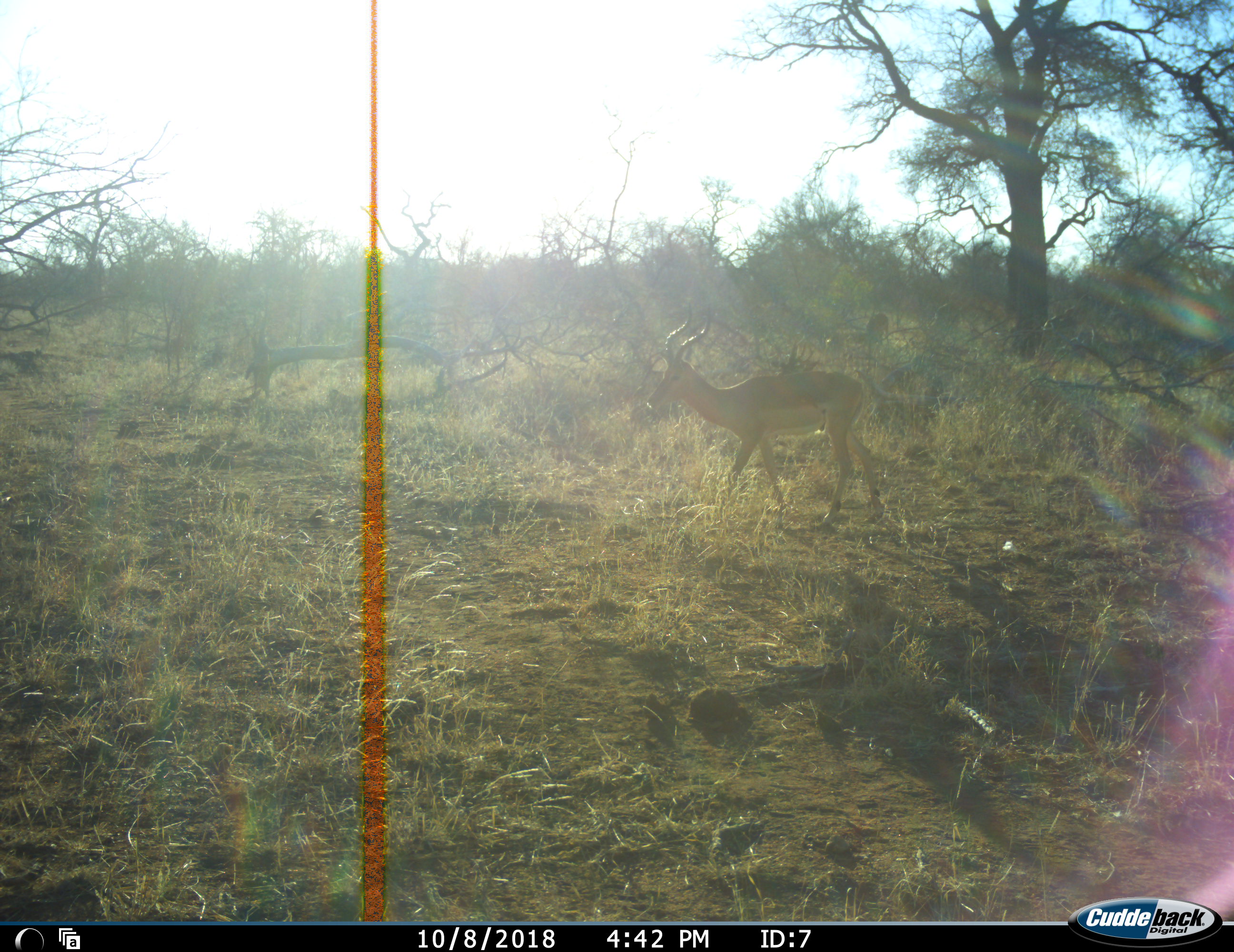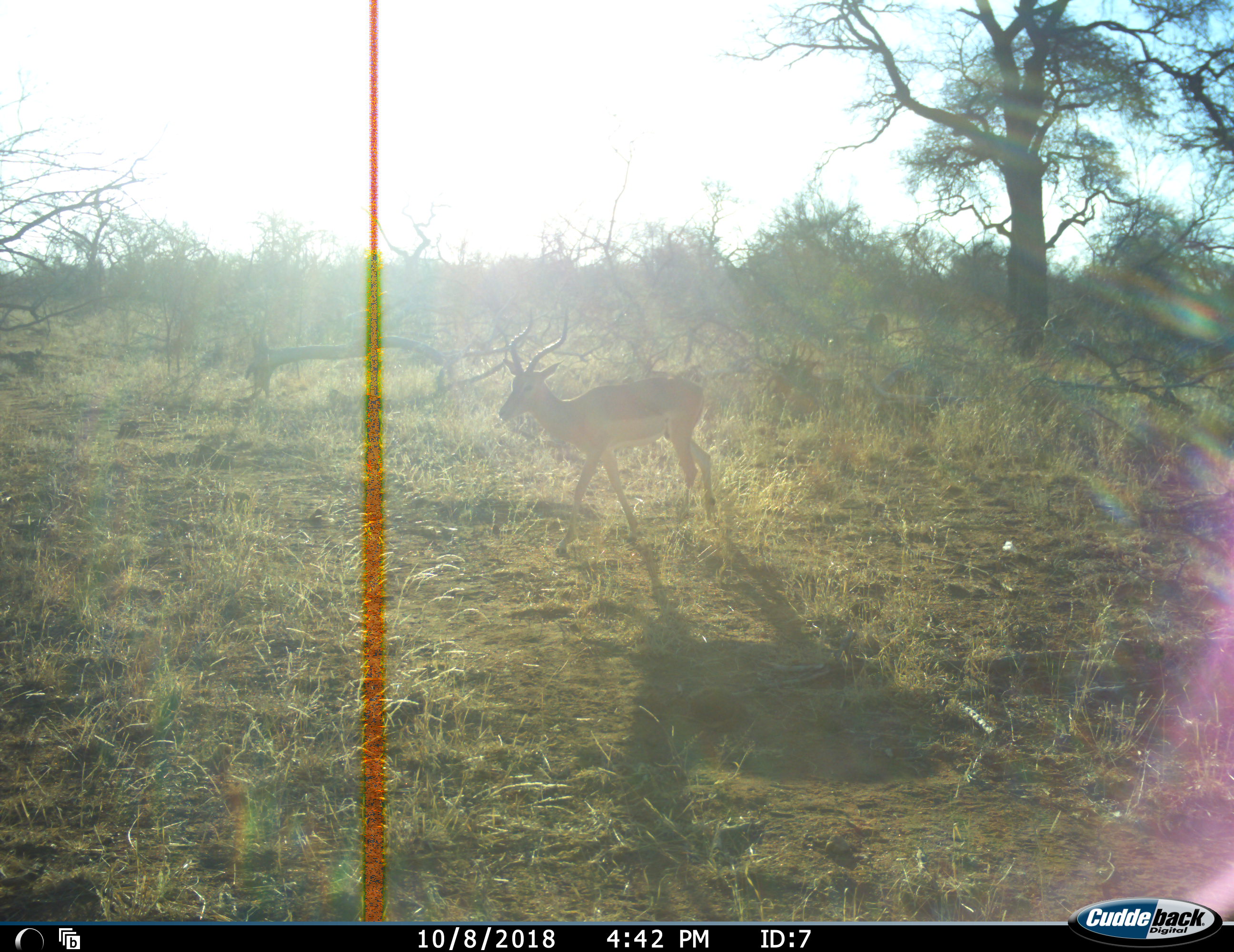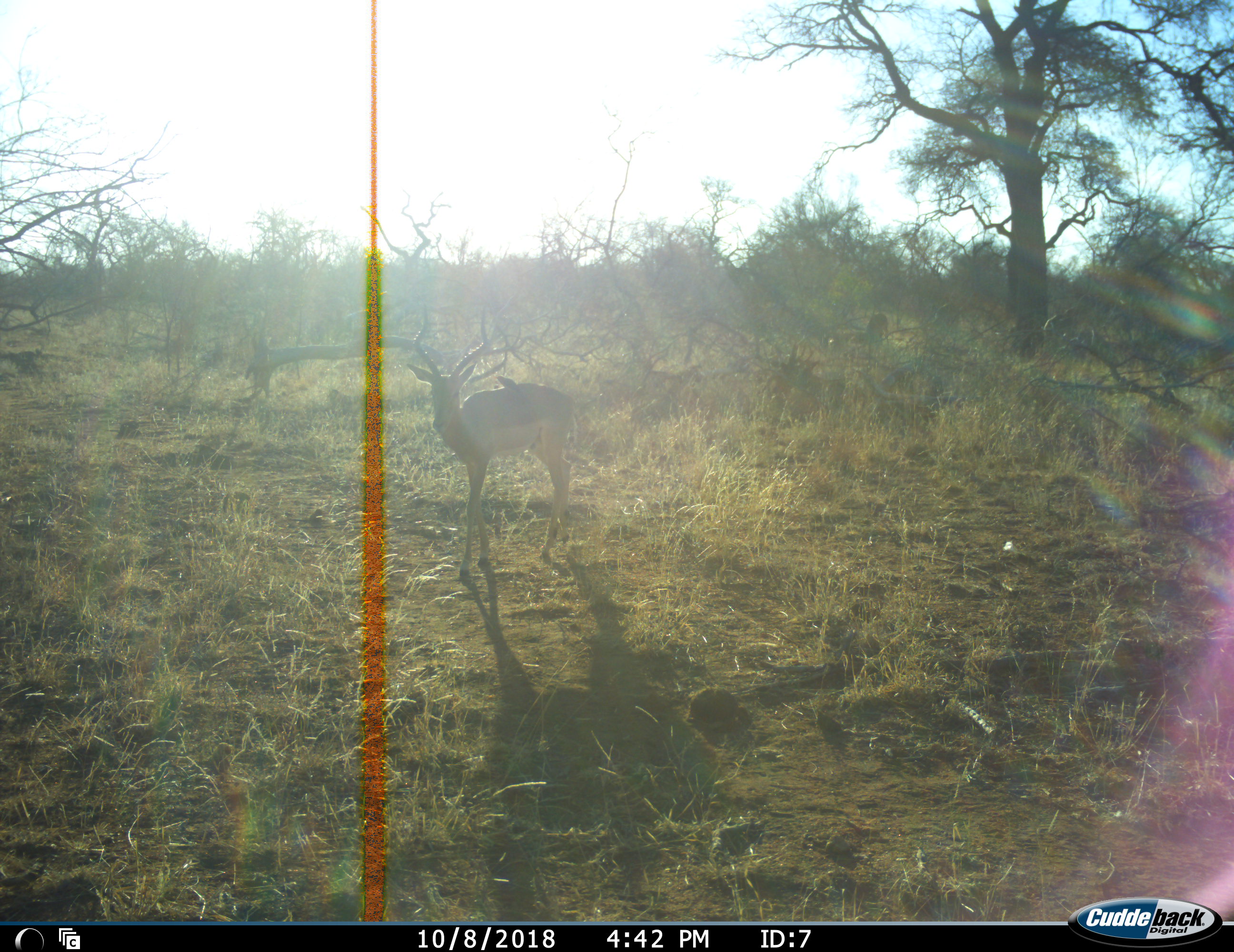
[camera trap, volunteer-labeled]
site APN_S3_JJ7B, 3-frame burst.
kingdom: Animalia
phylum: Chordata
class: Mammalia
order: Artiodactyla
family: Bovidae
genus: Aepyceros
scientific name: Aepyceros melampus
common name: impala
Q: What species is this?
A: Impala (Aepyceros melampus).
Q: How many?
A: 1.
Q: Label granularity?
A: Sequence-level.